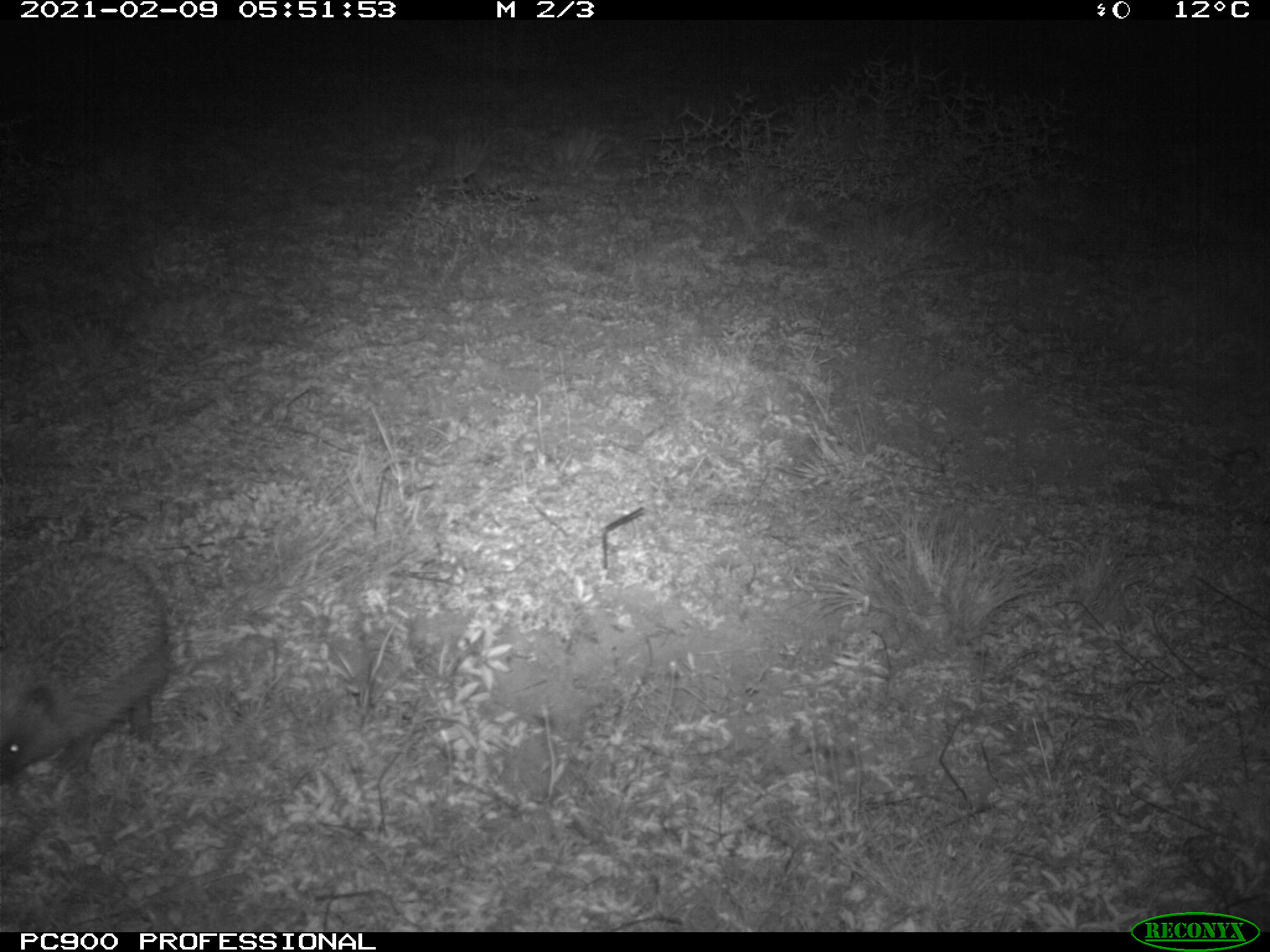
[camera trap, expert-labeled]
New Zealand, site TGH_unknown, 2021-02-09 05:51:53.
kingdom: Animalia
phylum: Chordata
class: Mammalia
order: Eulipotyphla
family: Erinaceidae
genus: Erinaceus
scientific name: Erinaceus europaeus europaeus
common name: european hedgehog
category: hedgehog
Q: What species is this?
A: Hedgehog (european hedgehog) (Erinaceus europaeus europaeus).